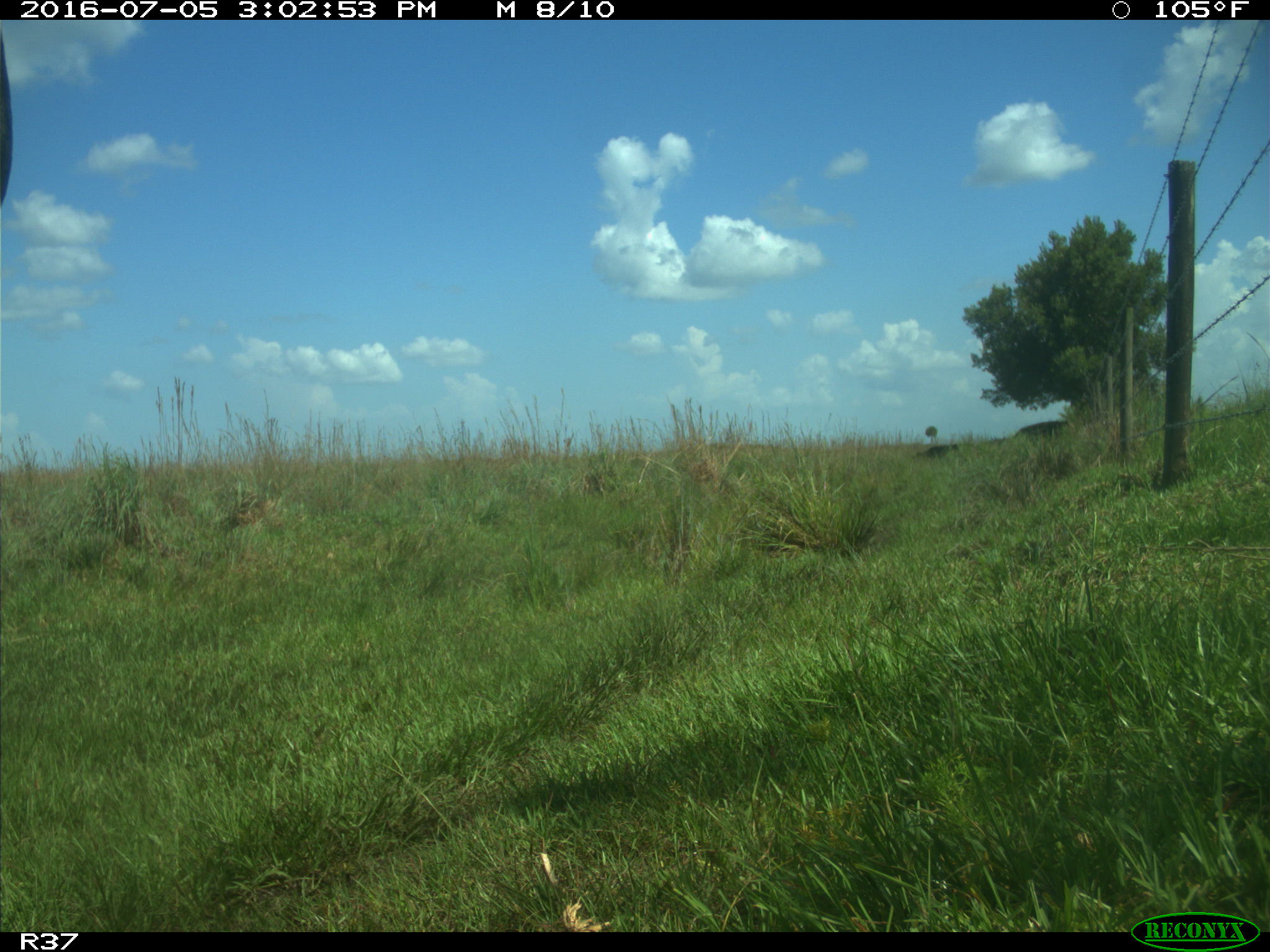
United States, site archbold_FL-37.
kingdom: Animalia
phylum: Chordata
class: Mammalia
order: Artiodactyla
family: Bovidae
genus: Bos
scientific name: Bos taurus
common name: domestic cow